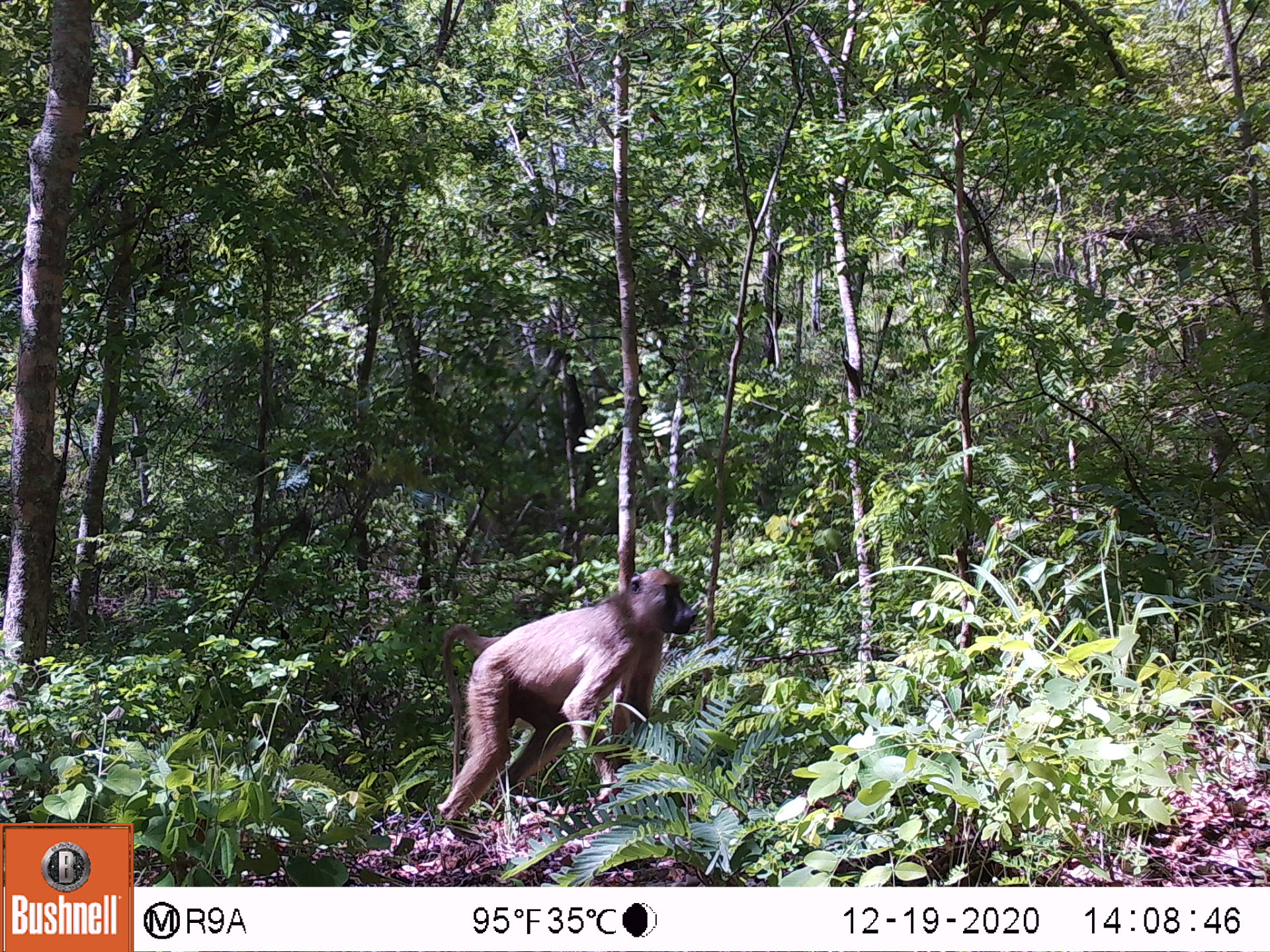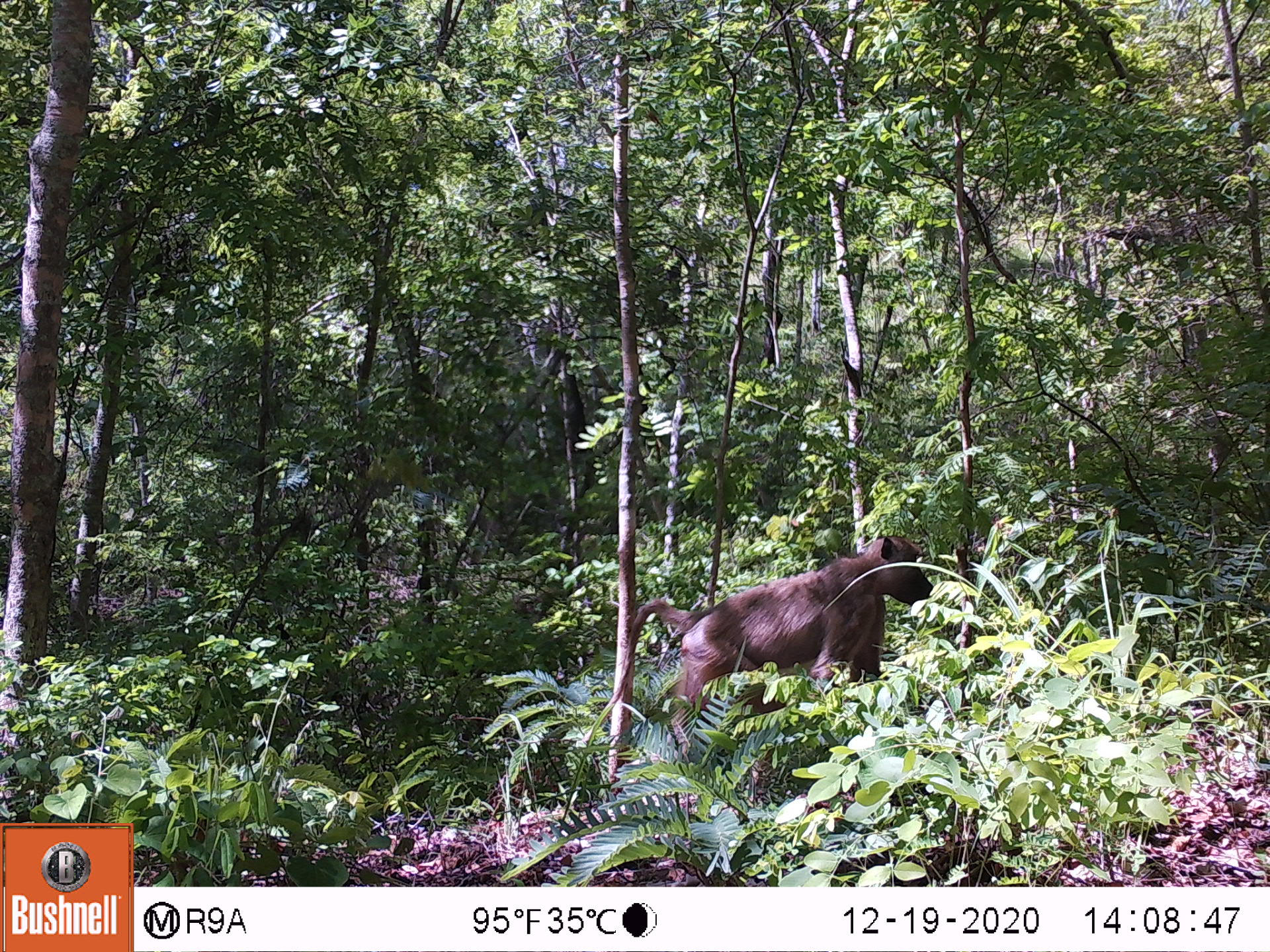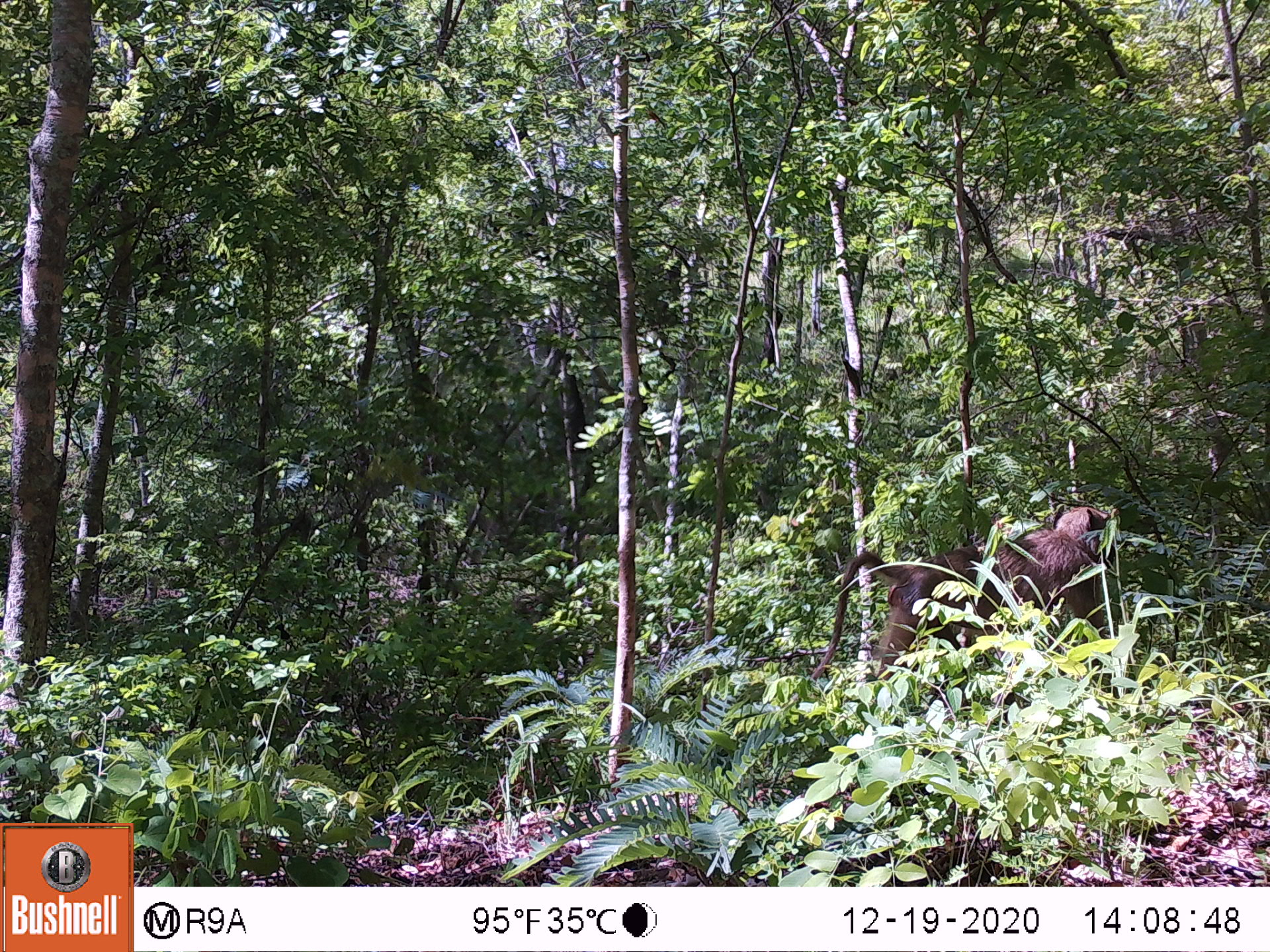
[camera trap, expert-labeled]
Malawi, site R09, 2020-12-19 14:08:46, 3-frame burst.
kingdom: Animalia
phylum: Chordata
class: Mammalia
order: Primates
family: Cercopithecidae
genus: Papio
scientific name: Papio cynocephalus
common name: yellow baboon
Yellow baboon (Papio cynocephalus), count 1.